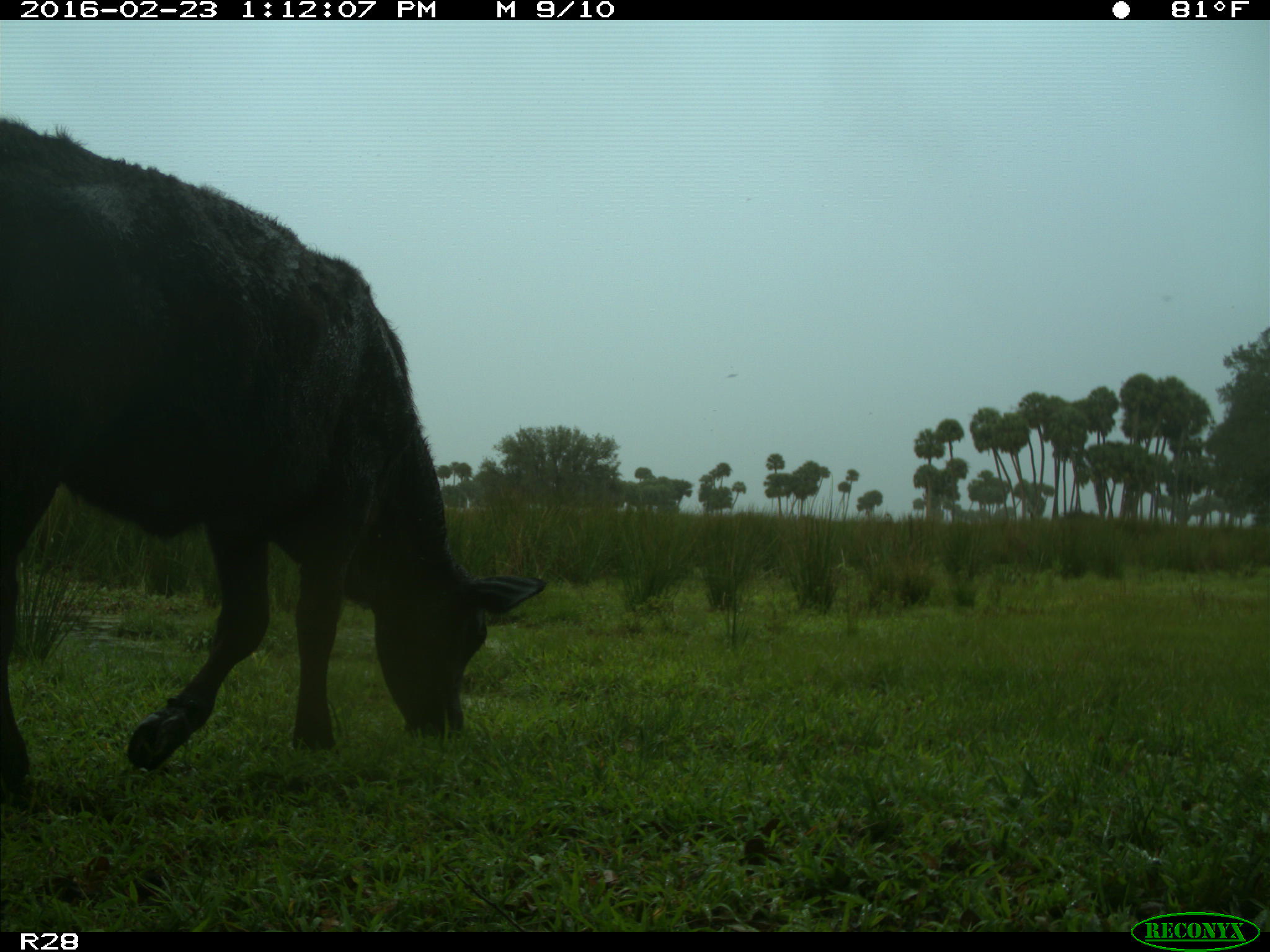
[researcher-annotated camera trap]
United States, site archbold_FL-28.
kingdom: Animalia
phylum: Chordata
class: Mammalia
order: Artiodactyla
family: Bovidae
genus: Bos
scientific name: Bos taurus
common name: domestic cow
Bos taurus (domestic cow).